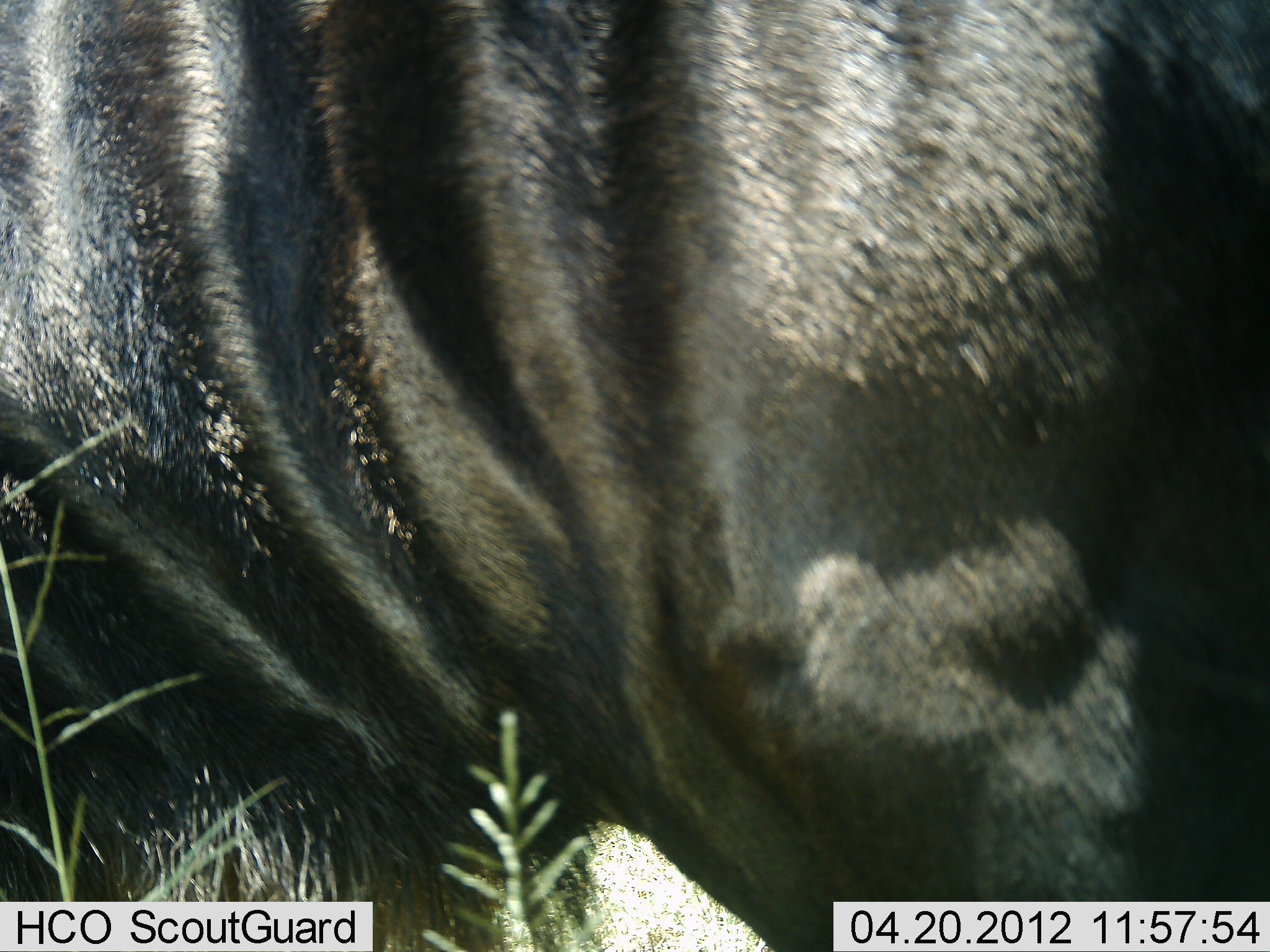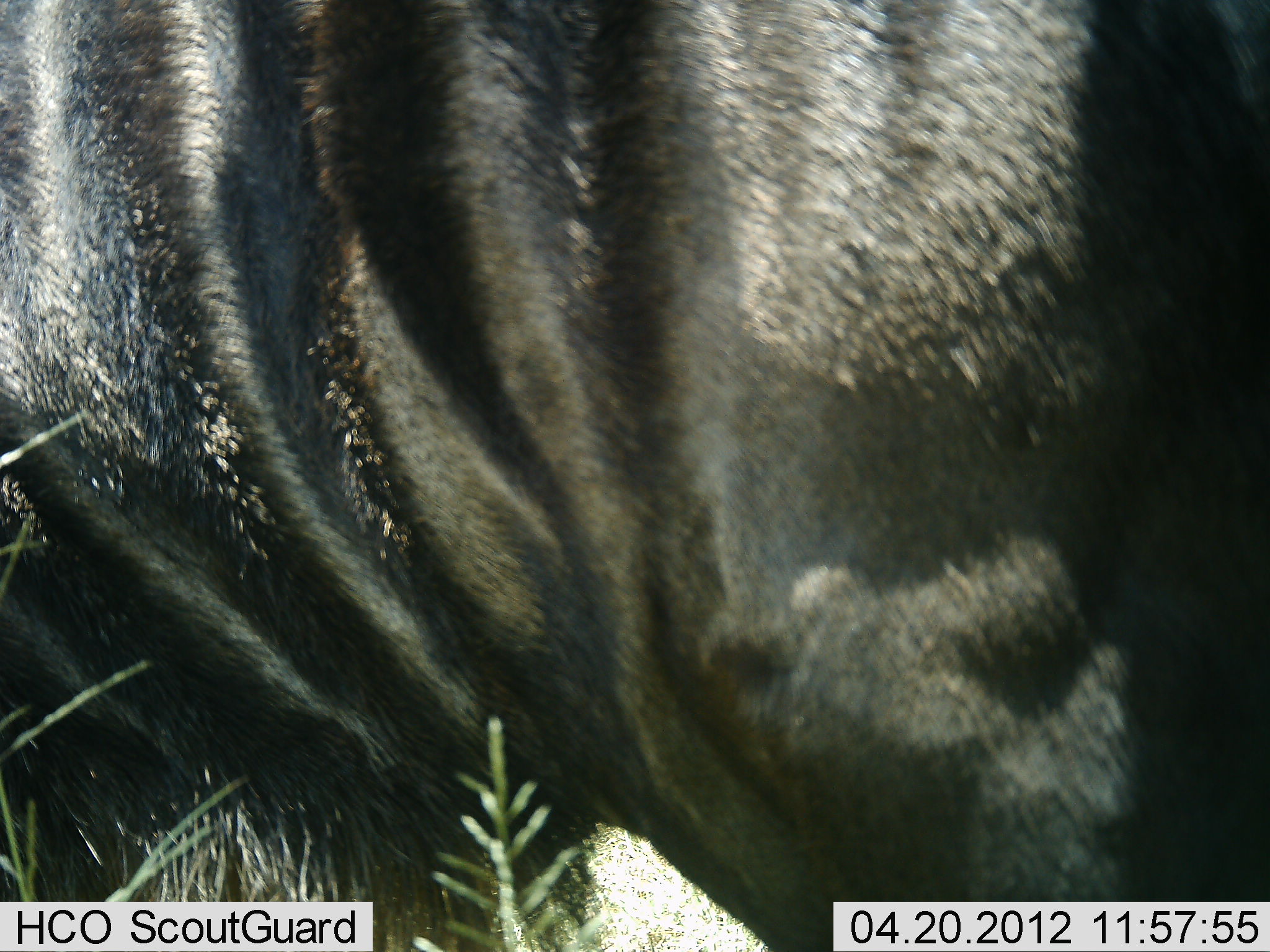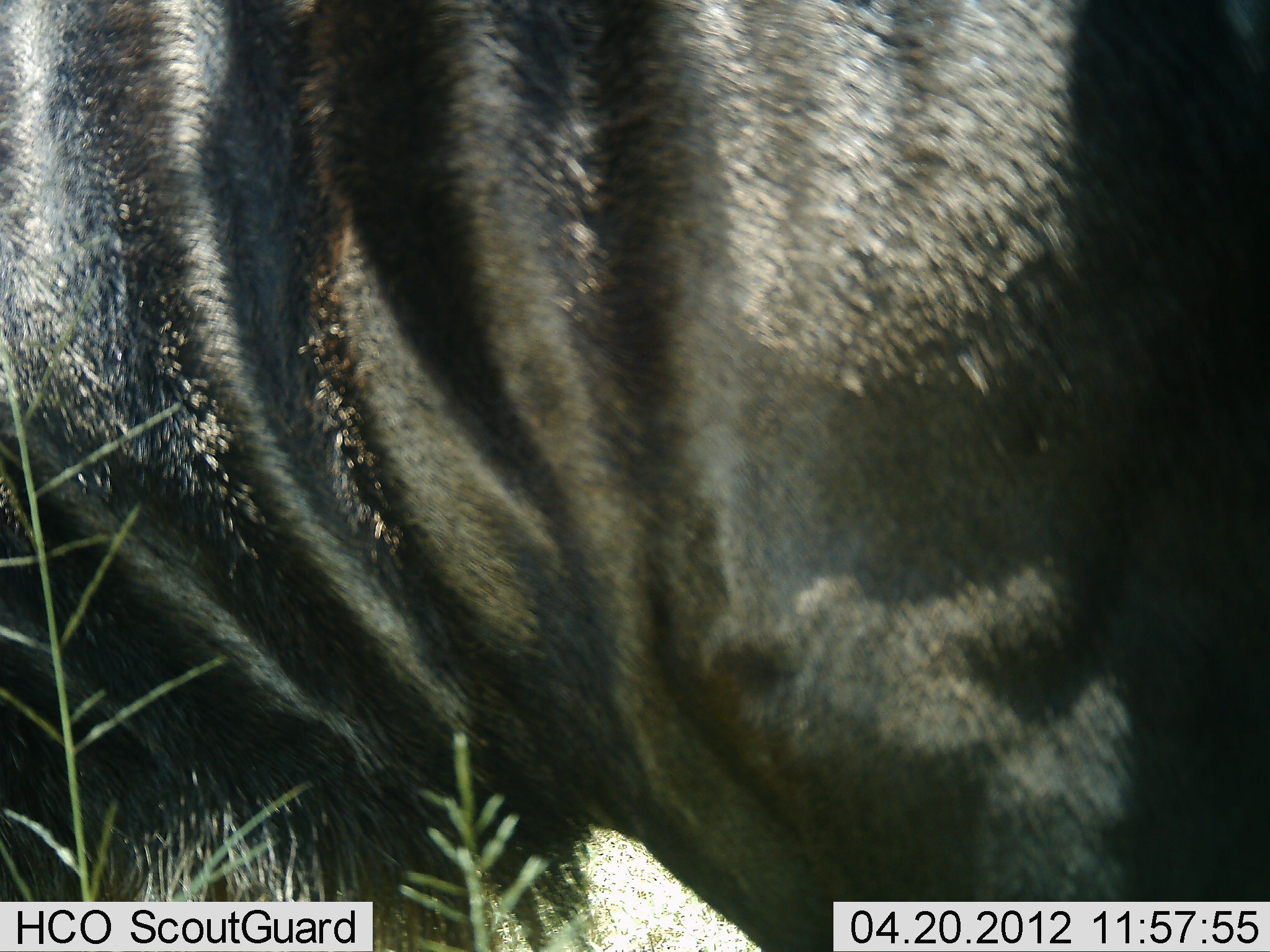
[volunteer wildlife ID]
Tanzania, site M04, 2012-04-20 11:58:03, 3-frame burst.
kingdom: Animalia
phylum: Chordata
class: Mammalia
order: Artiodactyla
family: Bovidae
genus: Connochaetes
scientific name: Connochaetes taurinus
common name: blue wildebeest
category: wildebeest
Wildebeest (blue wildebeest) (Connochaetes taurinus), count 1. Behavior (volunteer vote fractions): standing 94%, resting 0%, moving 0%, interacting 0%. Young present (vote fraction): 0%. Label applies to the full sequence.